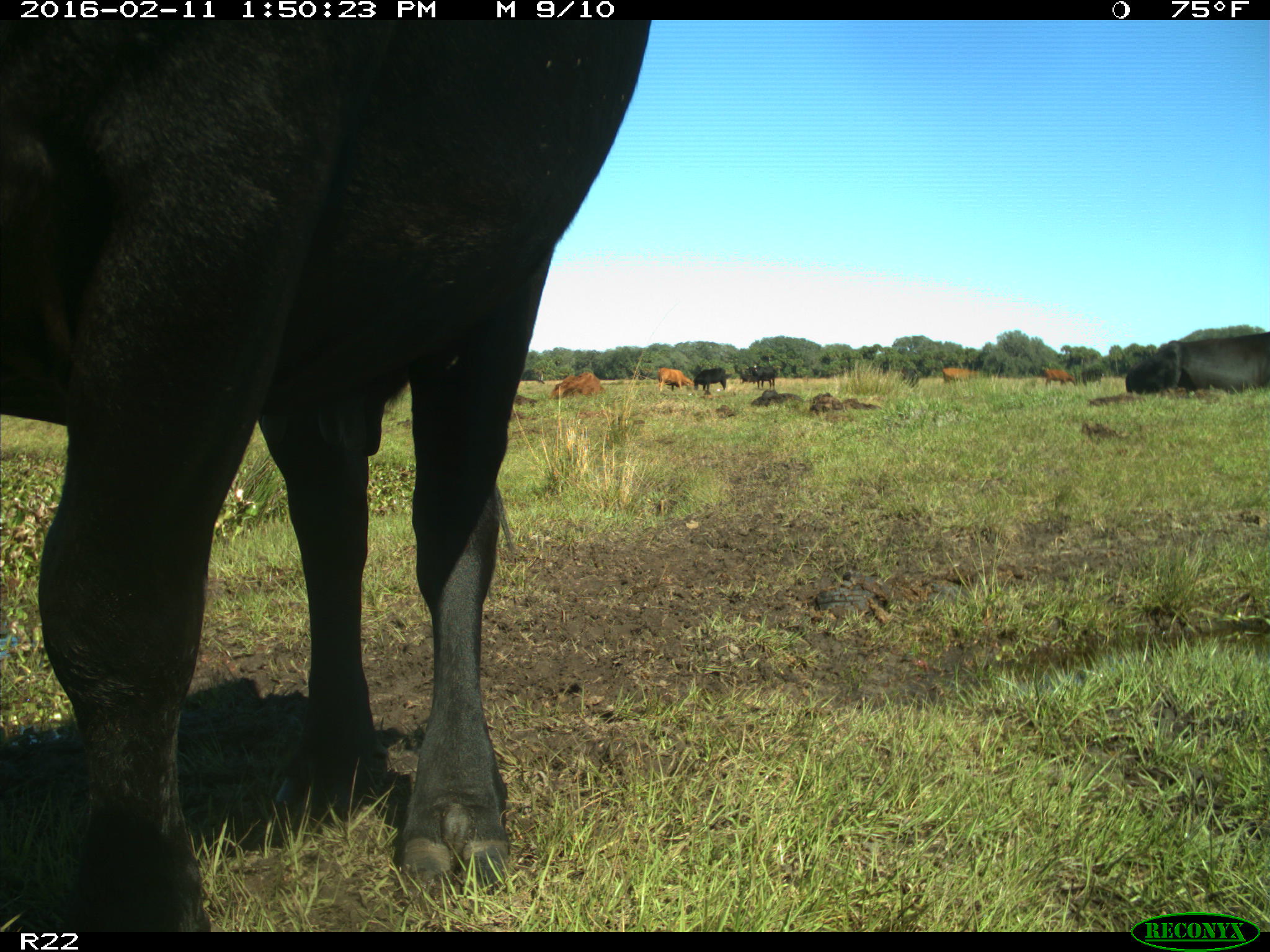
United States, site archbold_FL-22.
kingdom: Animalia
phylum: Chordata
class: Mammalia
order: Artiodactyla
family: Bovidae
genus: Bos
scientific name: Bos taurus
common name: domestic cow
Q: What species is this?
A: Bos taurus (domestic cow).